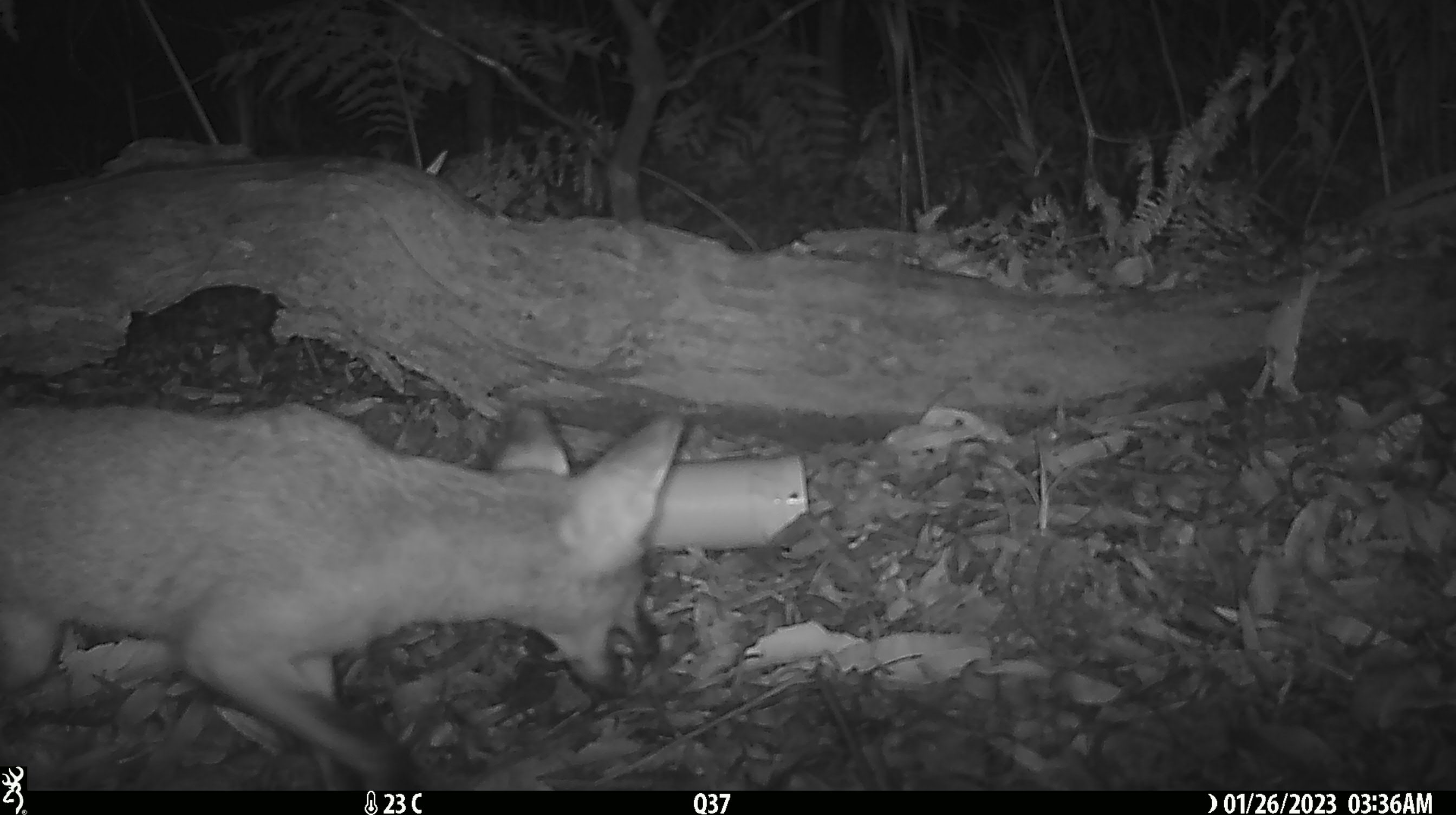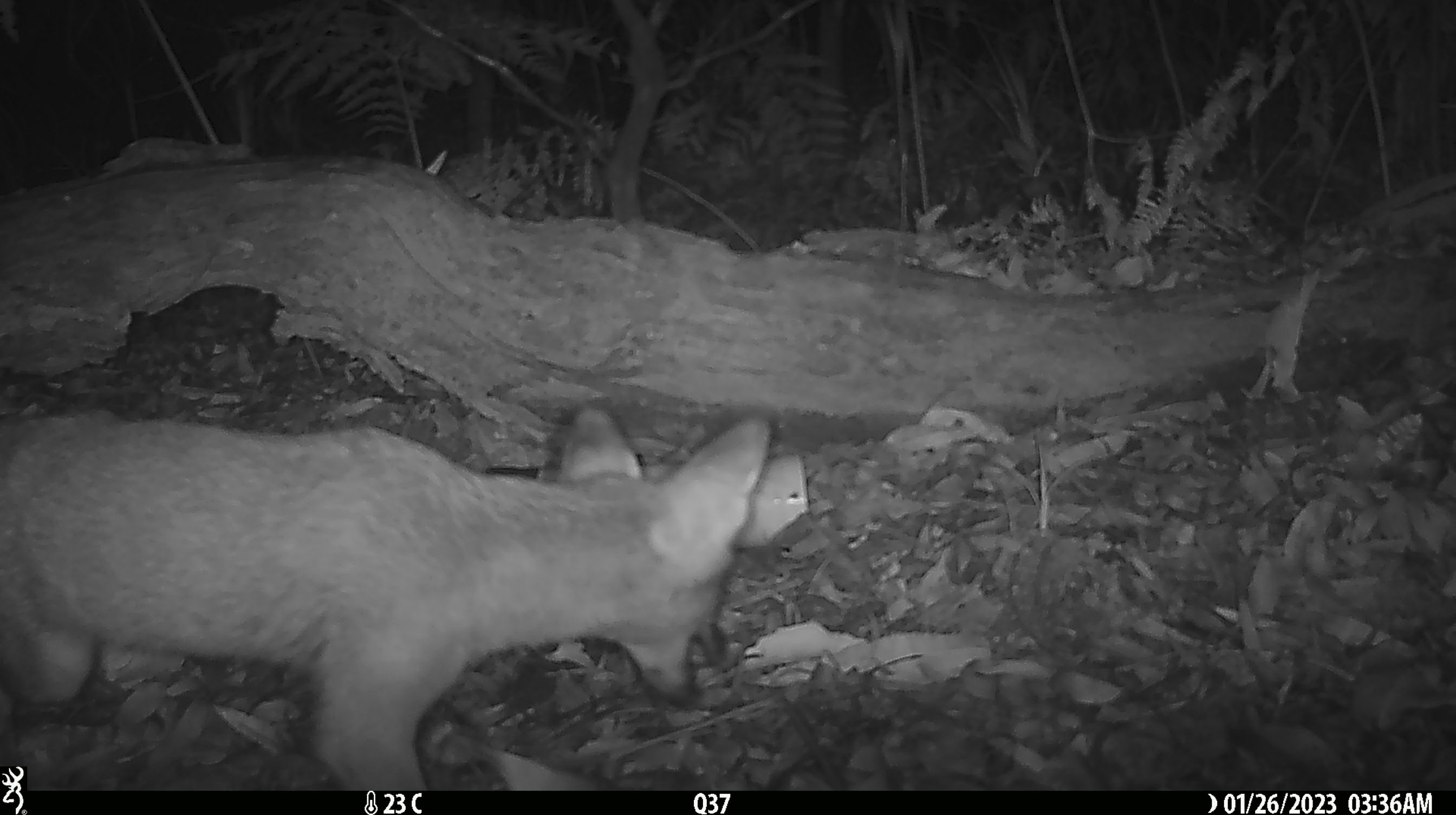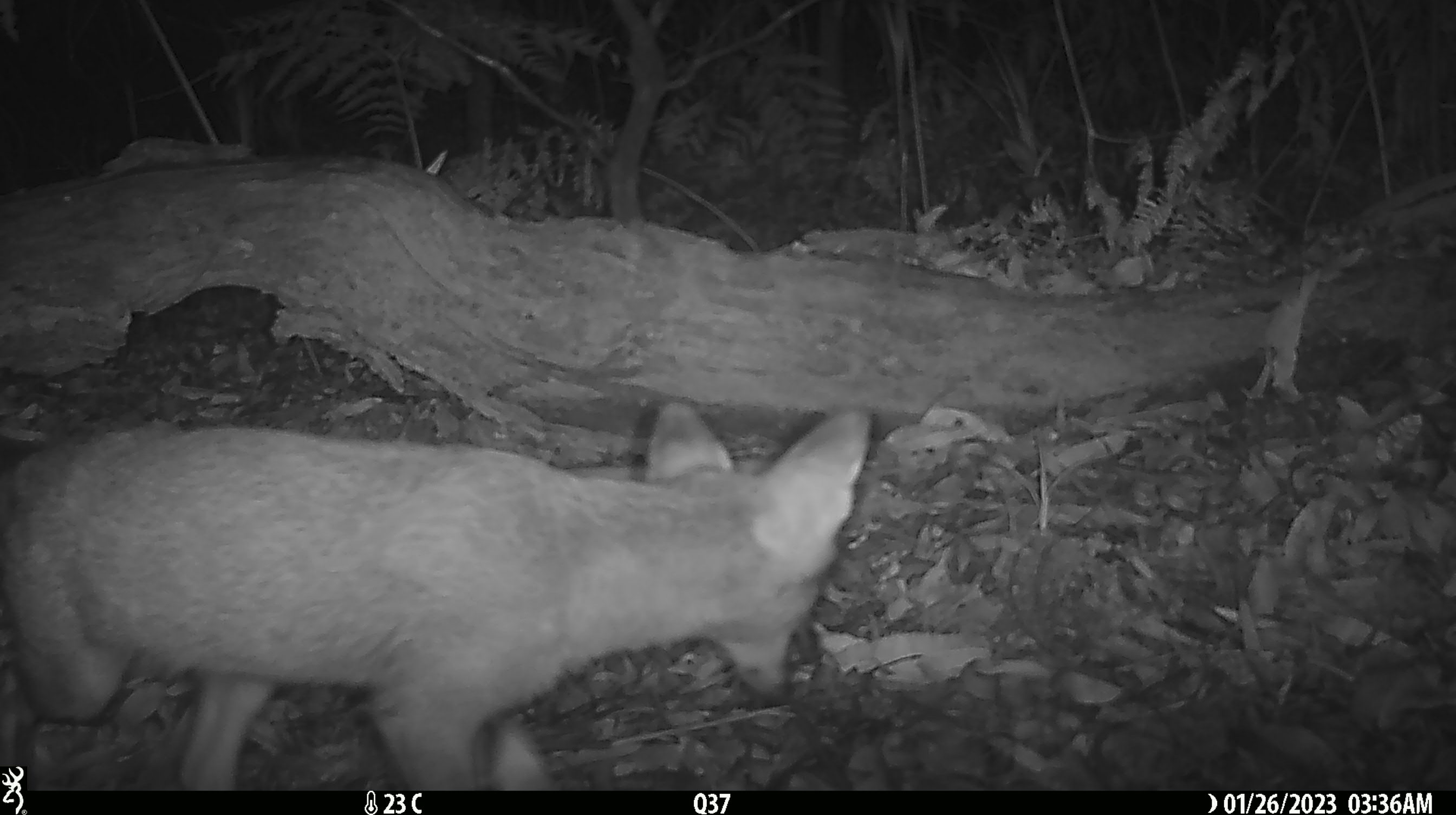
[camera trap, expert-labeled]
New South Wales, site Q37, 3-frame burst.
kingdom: Animalia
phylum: Chordata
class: Mammalia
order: Carnivora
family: Canidae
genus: Vulpes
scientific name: Vulpes vulpes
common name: red fox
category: fox